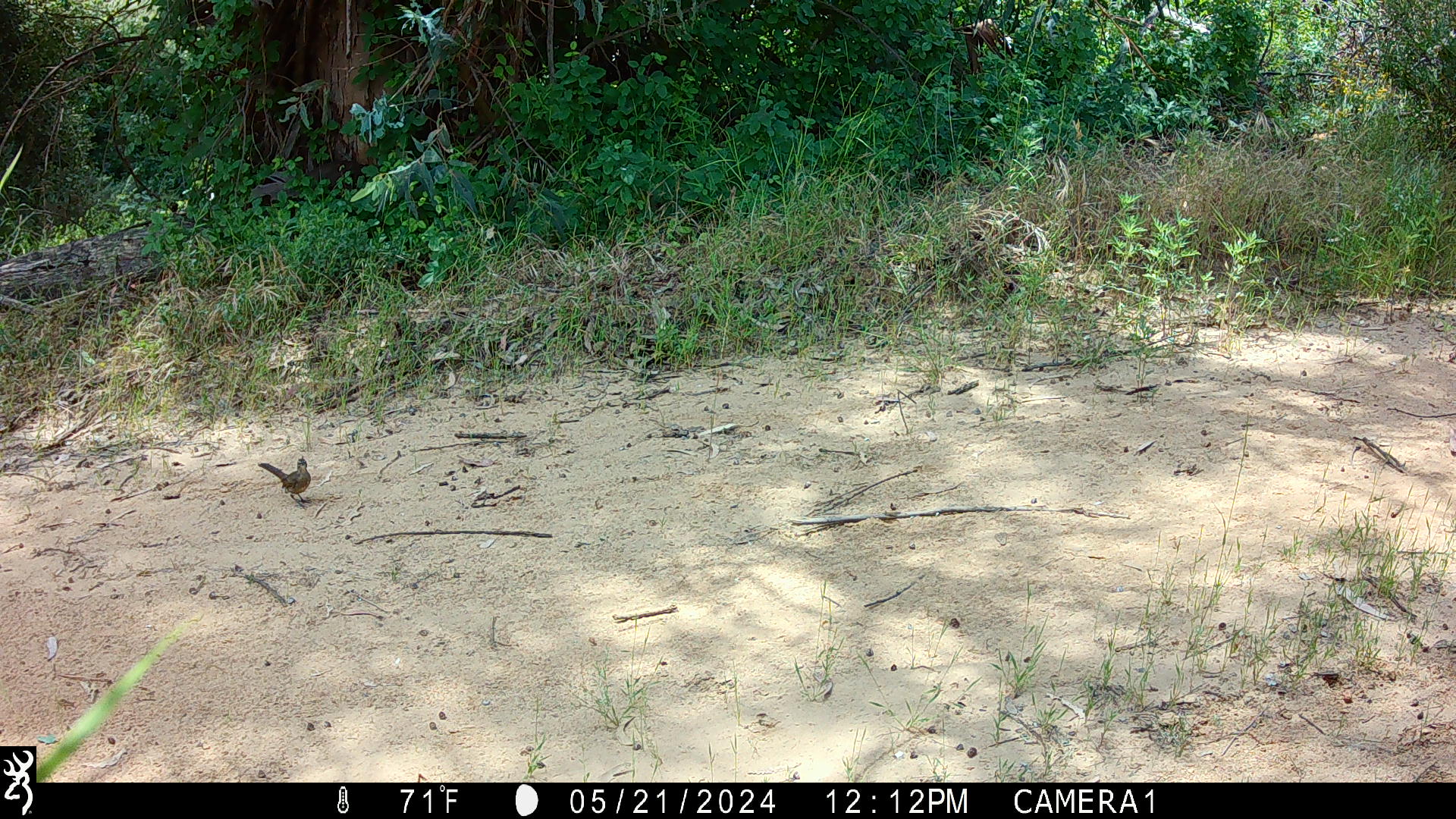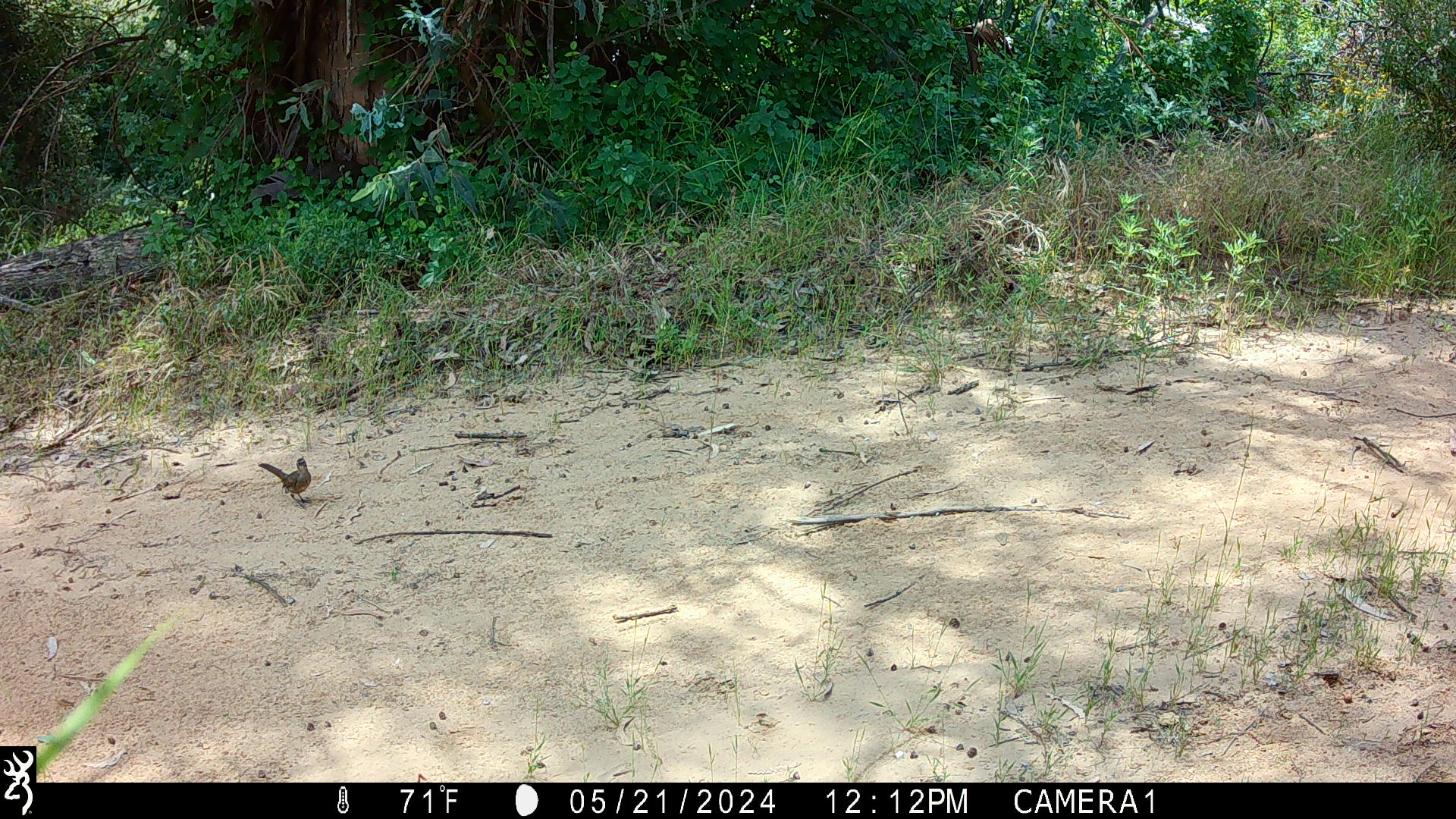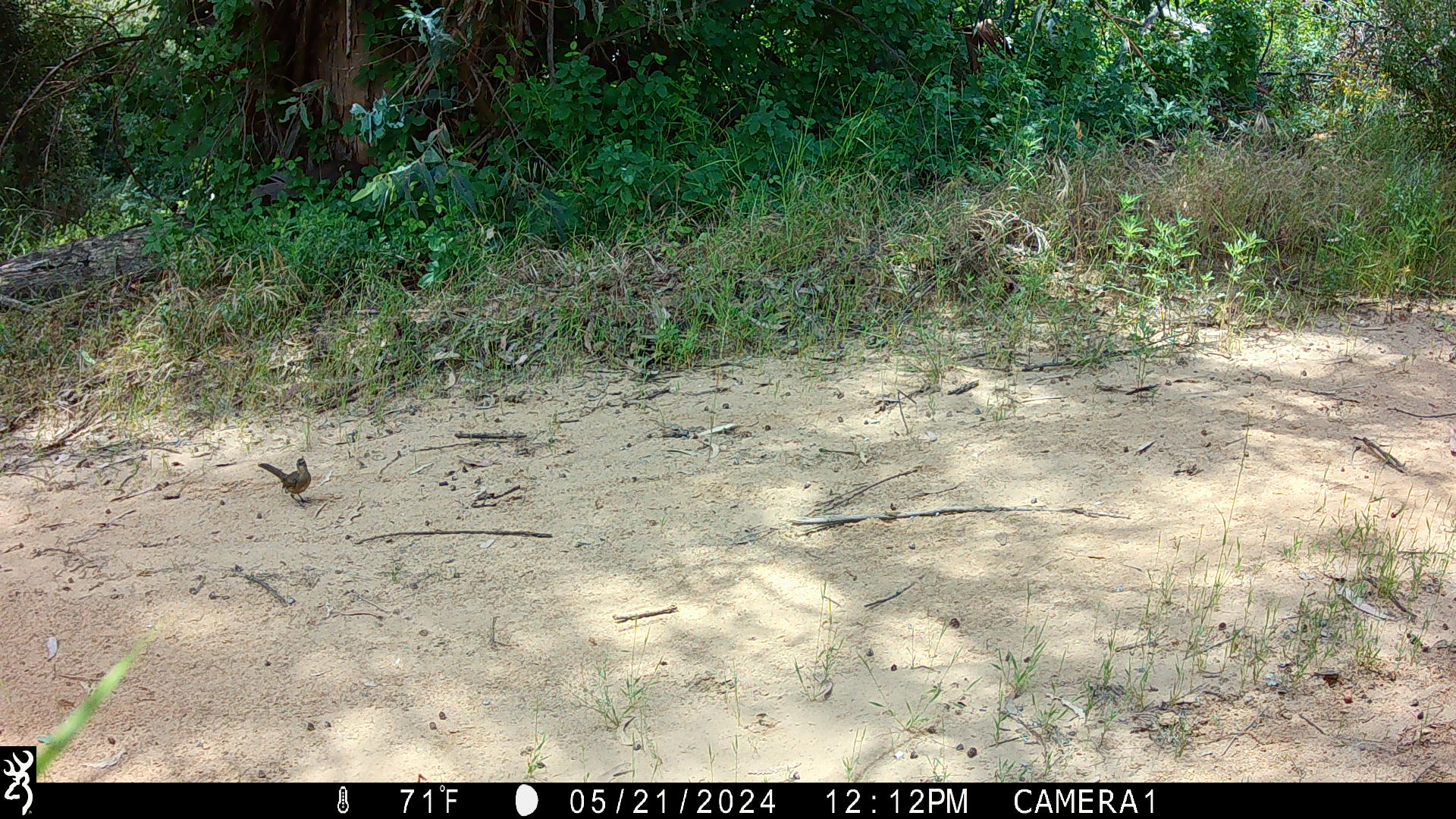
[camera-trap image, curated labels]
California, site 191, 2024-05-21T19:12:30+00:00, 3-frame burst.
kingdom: Animalia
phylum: Chordata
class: Aves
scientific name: Aves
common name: bird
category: unknown bird